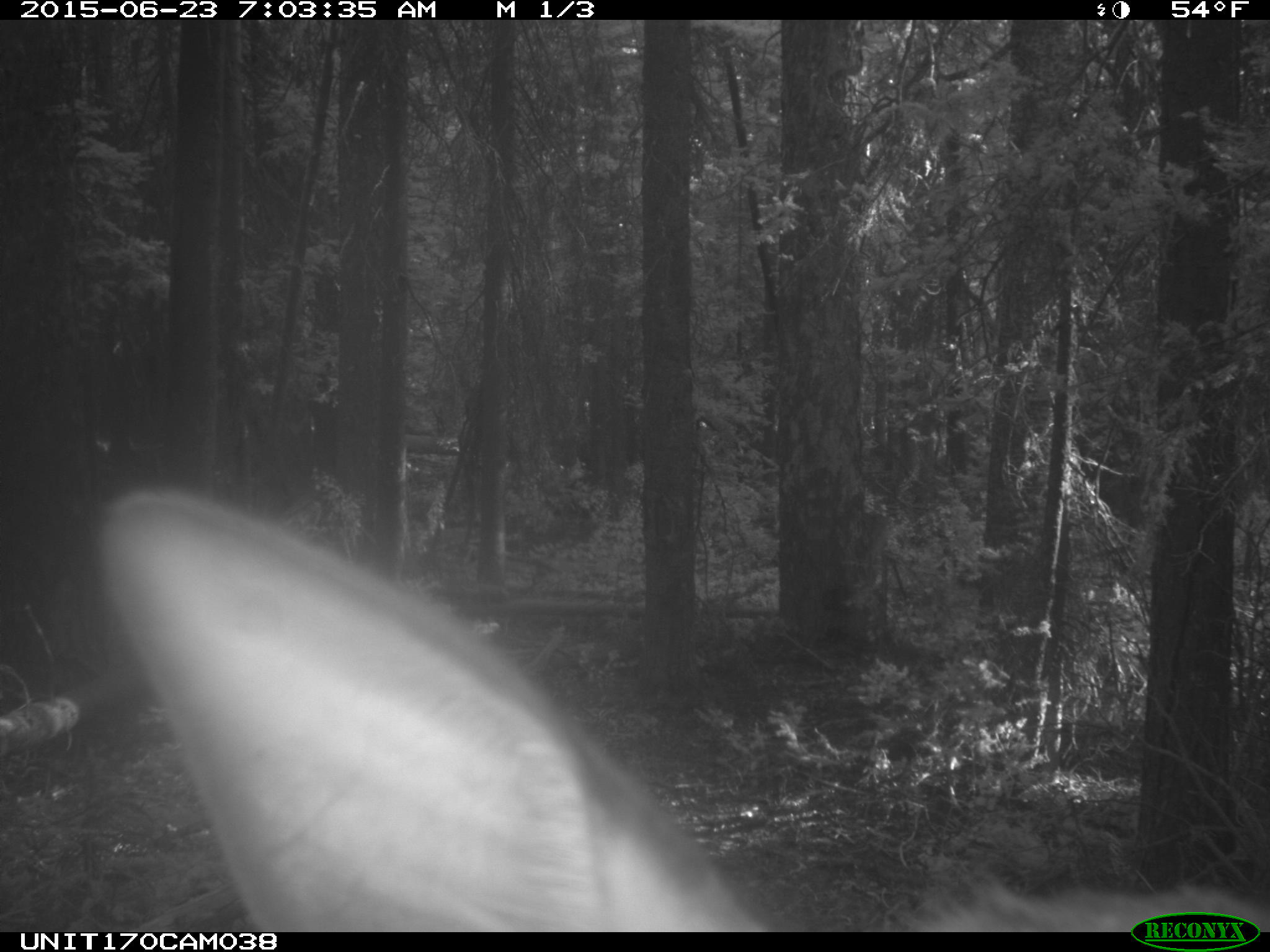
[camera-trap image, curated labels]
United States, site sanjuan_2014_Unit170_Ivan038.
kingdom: Animalia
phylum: Chordata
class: Mammalia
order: Artiodactyla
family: Cervidae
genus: Cervus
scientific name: Cervus elaphus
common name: red deer